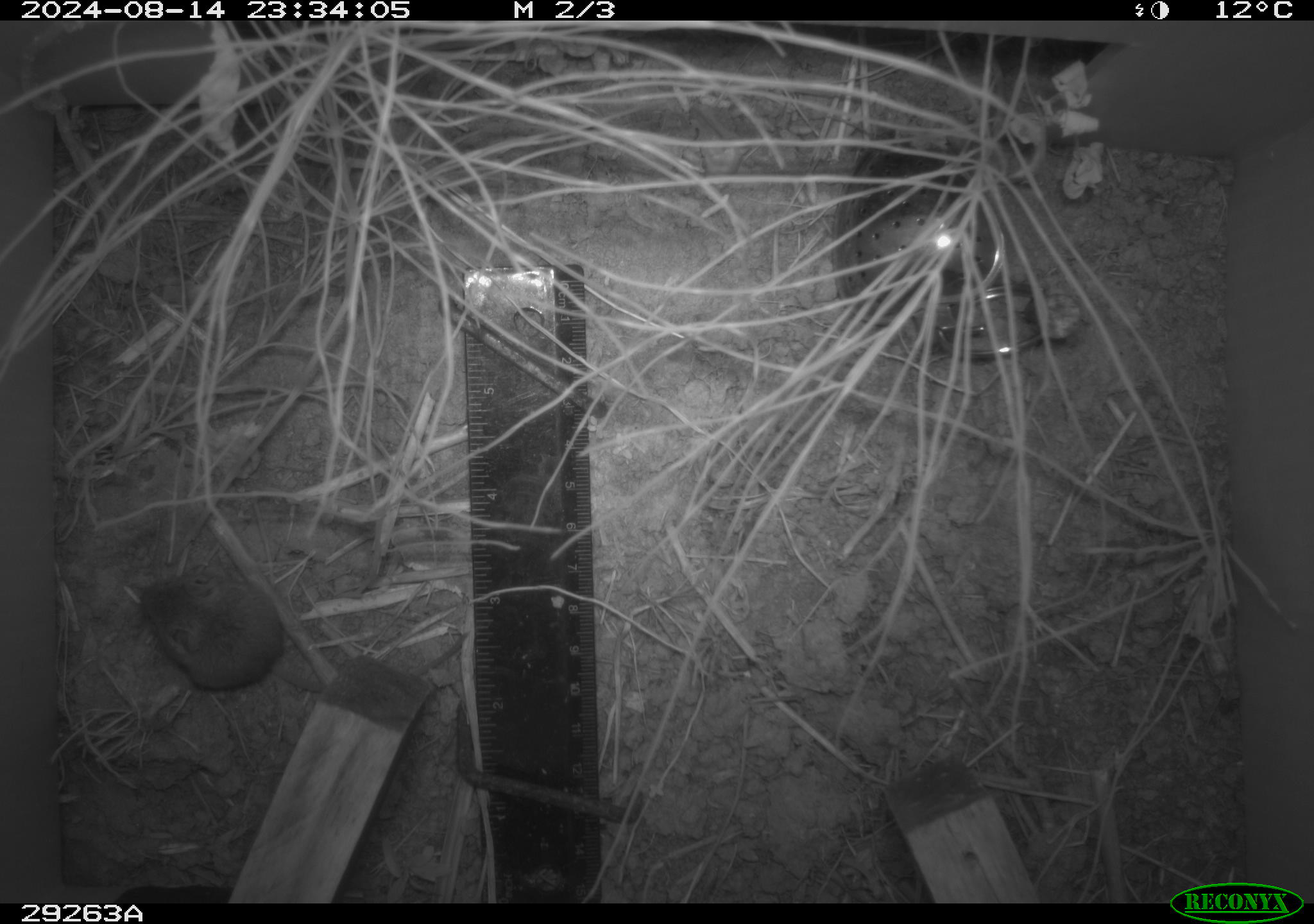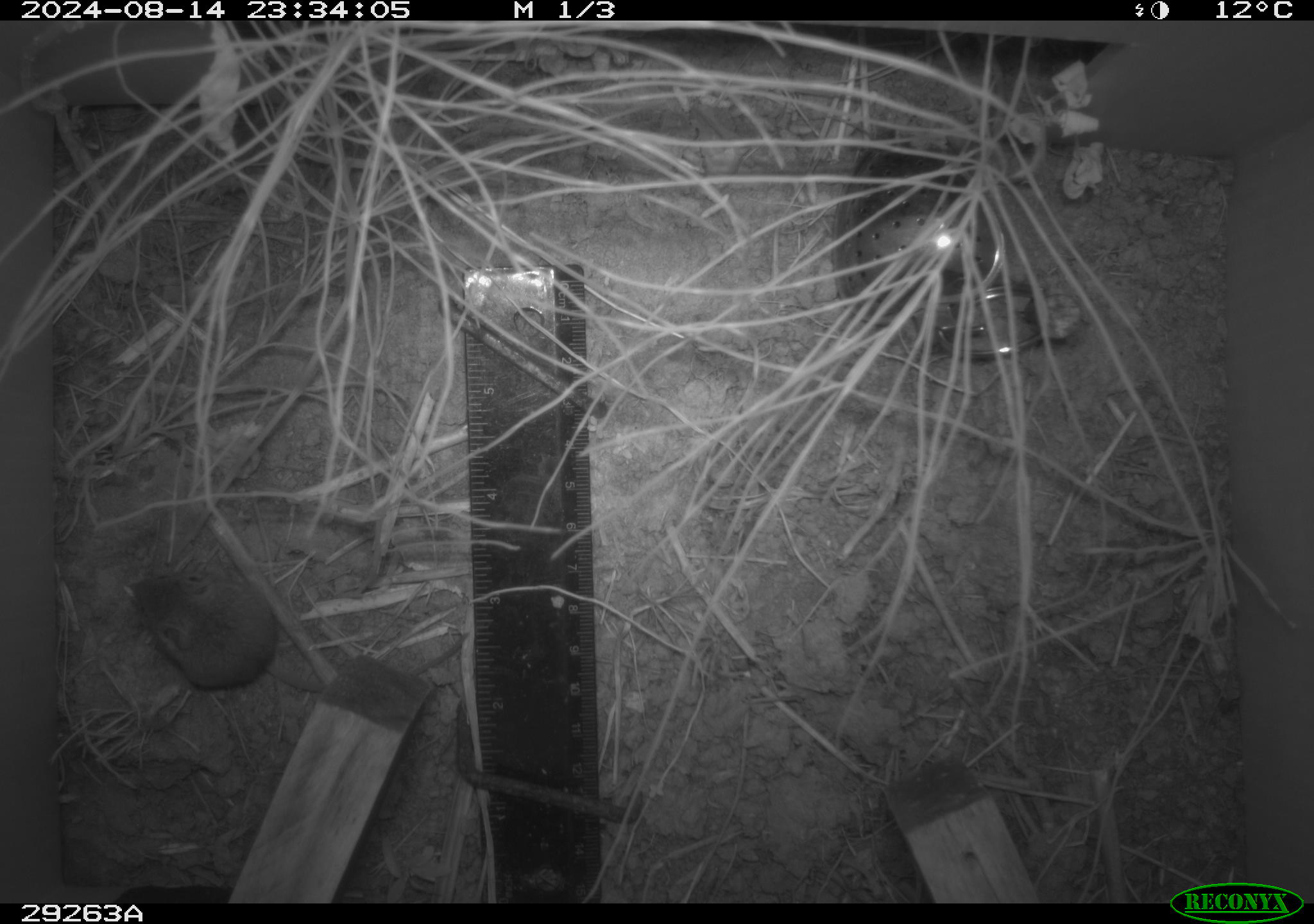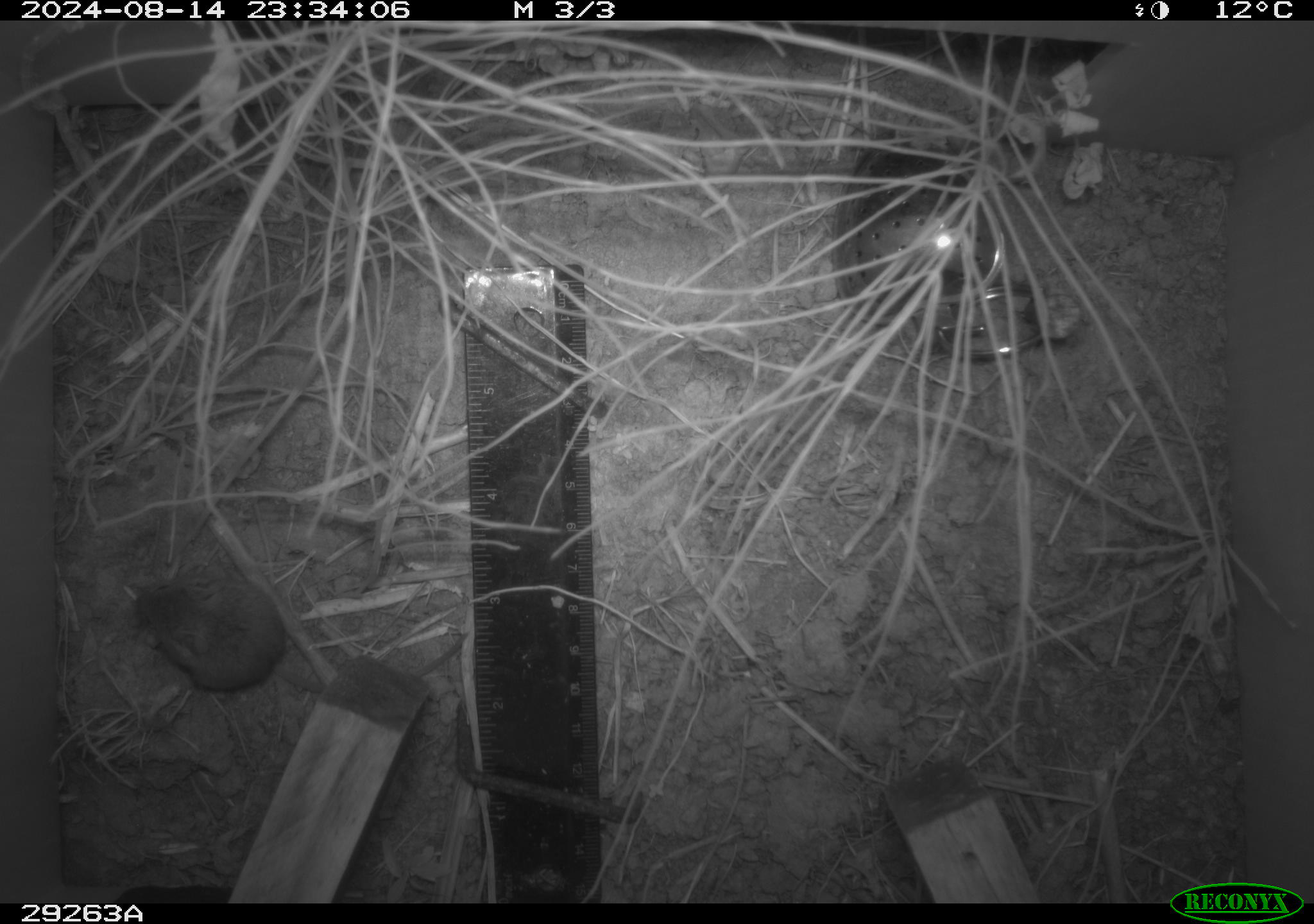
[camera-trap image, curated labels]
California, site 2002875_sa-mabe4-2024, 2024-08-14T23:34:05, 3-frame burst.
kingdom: Animalia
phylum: Chordata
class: Mammalia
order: Rodentia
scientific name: Rodentia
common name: mouse species